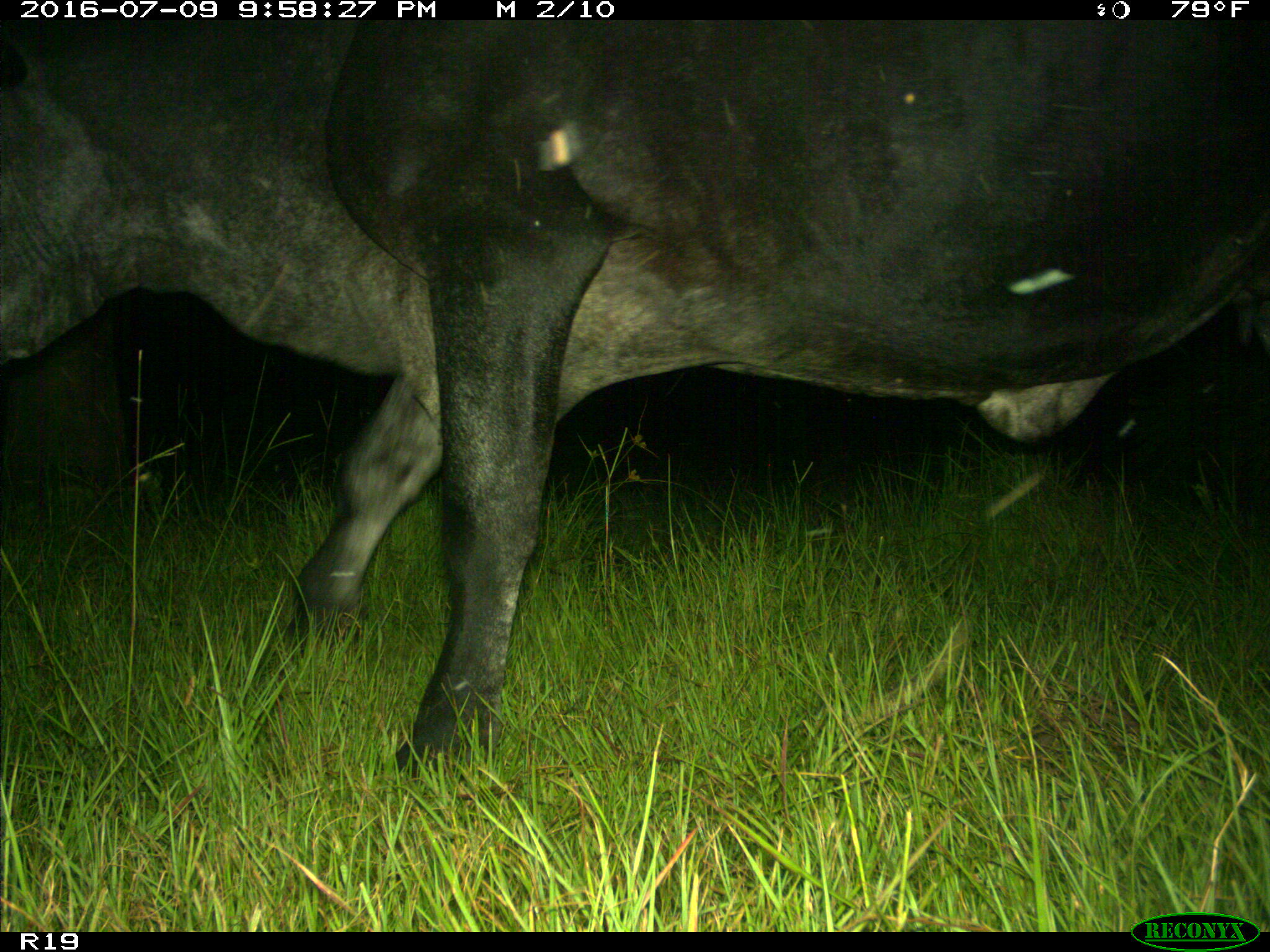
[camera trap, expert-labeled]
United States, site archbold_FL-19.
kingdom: Animalia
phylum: Chordata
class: Mammalia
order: Artiodactyla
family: Bovidae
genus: Bos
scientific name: Bos taurus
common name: domestic cow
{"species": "Bos taurus (domestic cow)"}